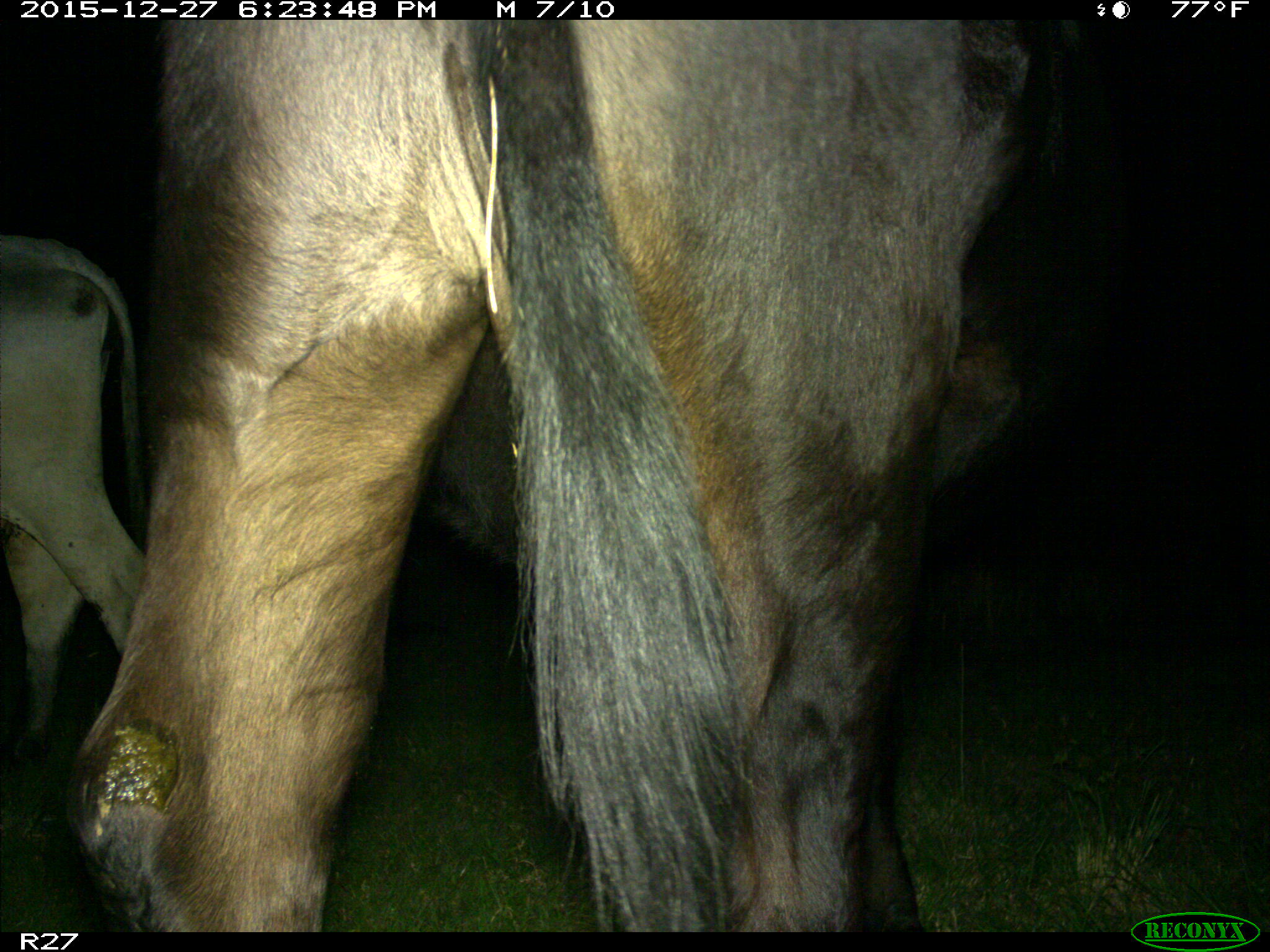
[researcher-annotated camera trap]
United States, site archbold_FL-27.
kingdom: Animalia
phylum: Chordata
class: Mammalia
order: Artiodactyla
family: Bovidae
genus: Bos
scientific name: Bos taurus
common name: domestic cow